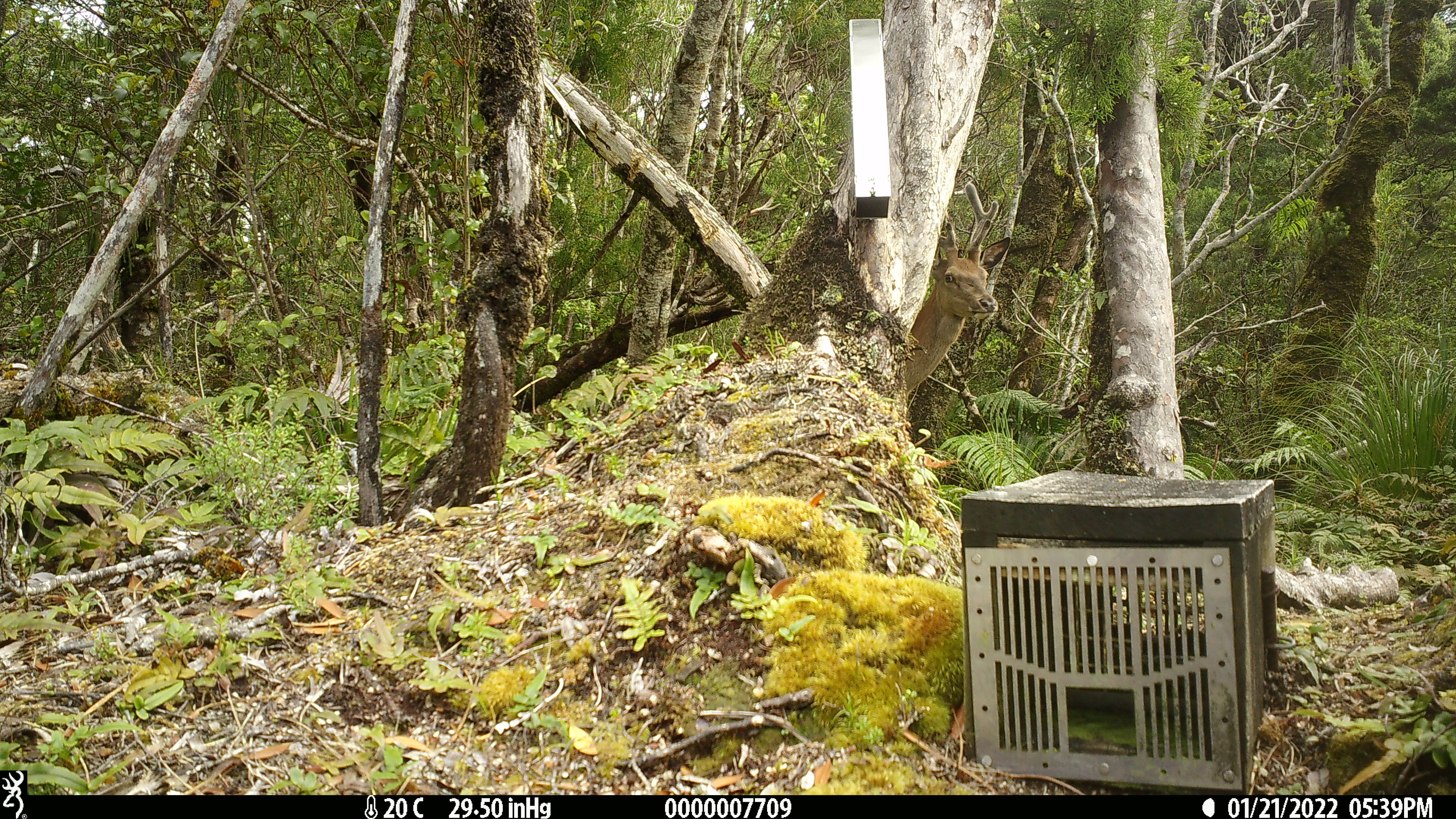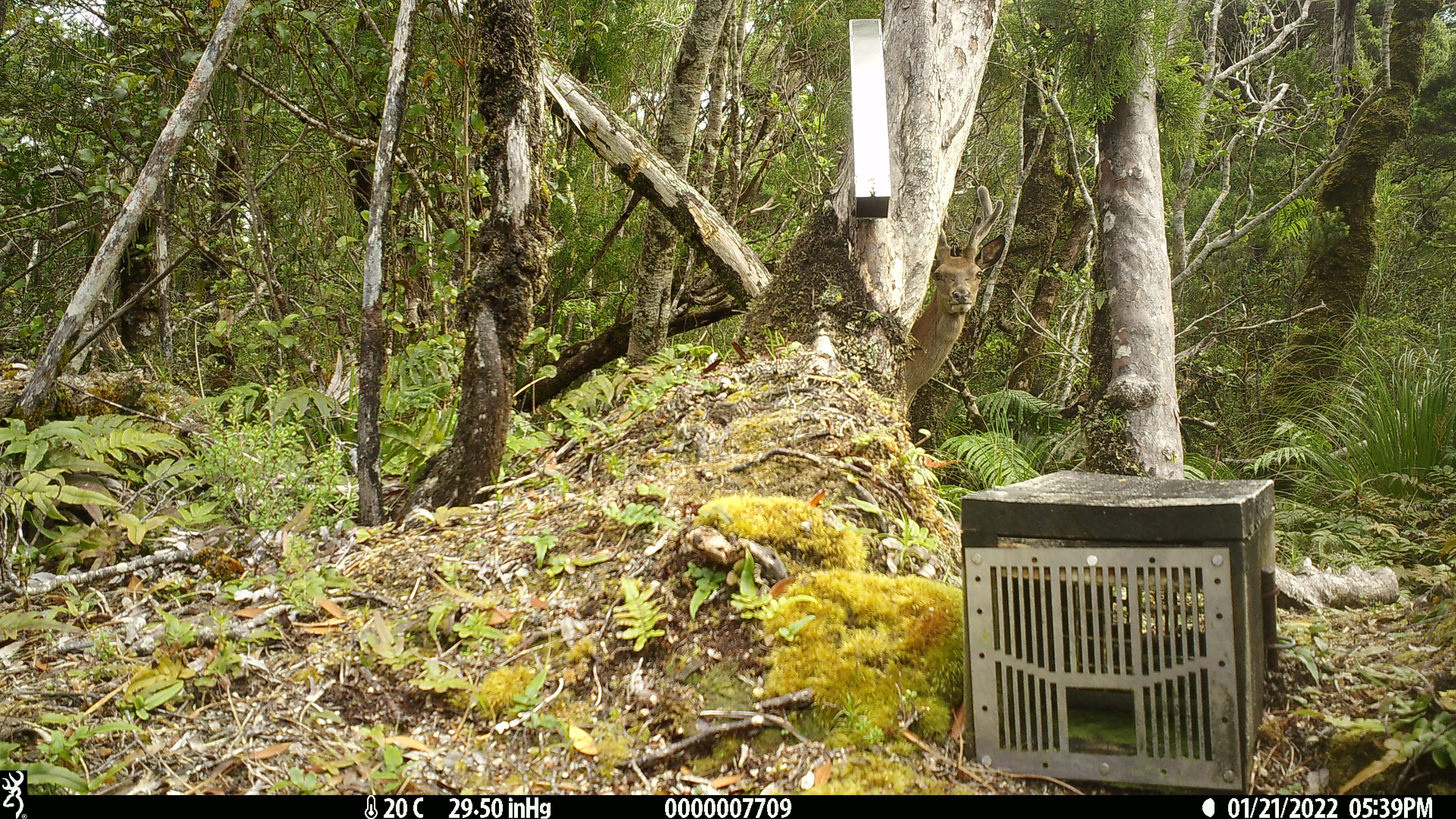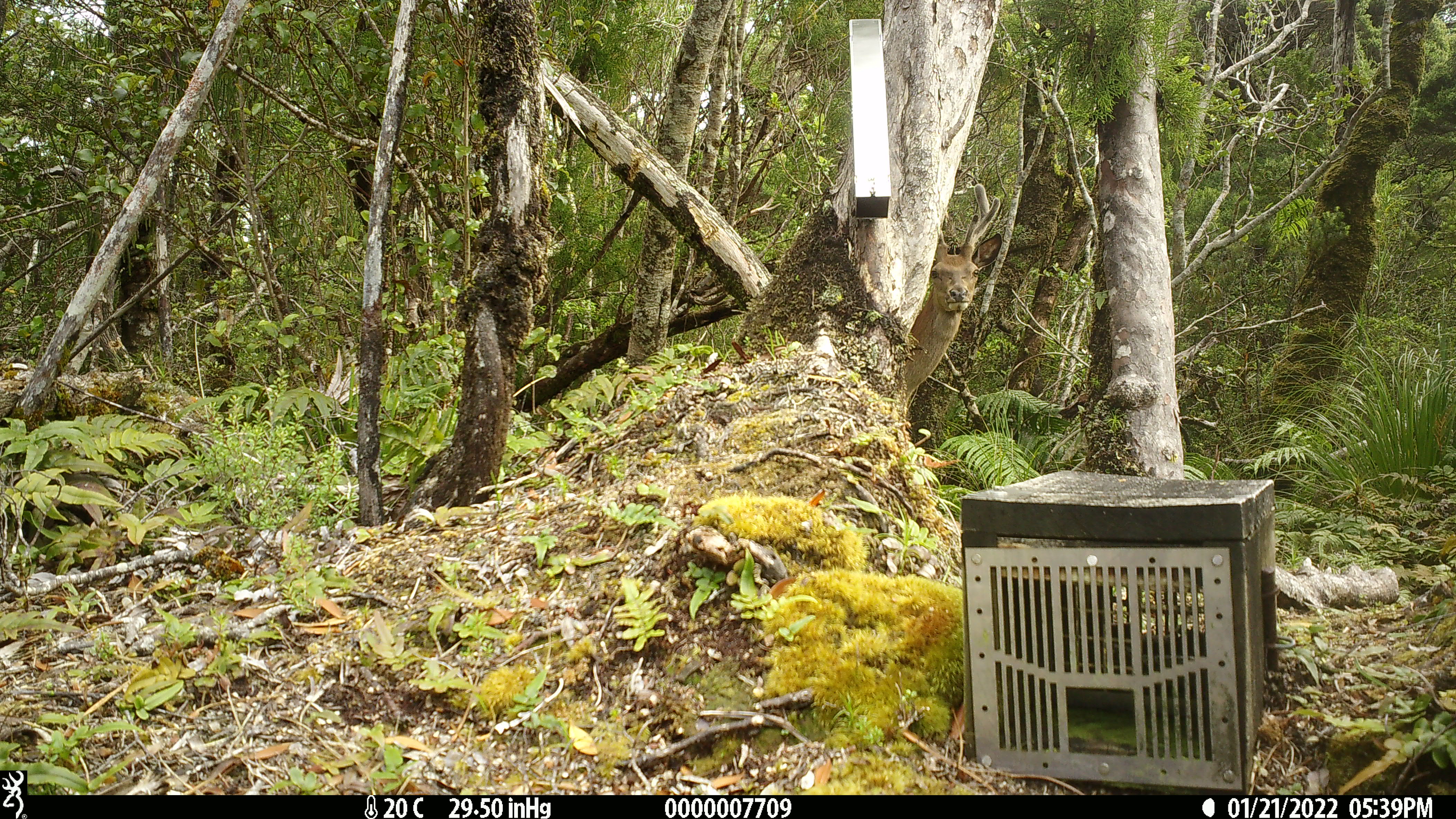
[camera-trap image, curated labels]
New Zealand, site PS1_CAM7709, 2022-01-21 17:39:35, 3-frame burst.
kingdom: Animalia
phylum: Chordata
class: Mammalia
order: Artiodactyla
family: Cervidae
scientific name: Cervidae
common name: deer